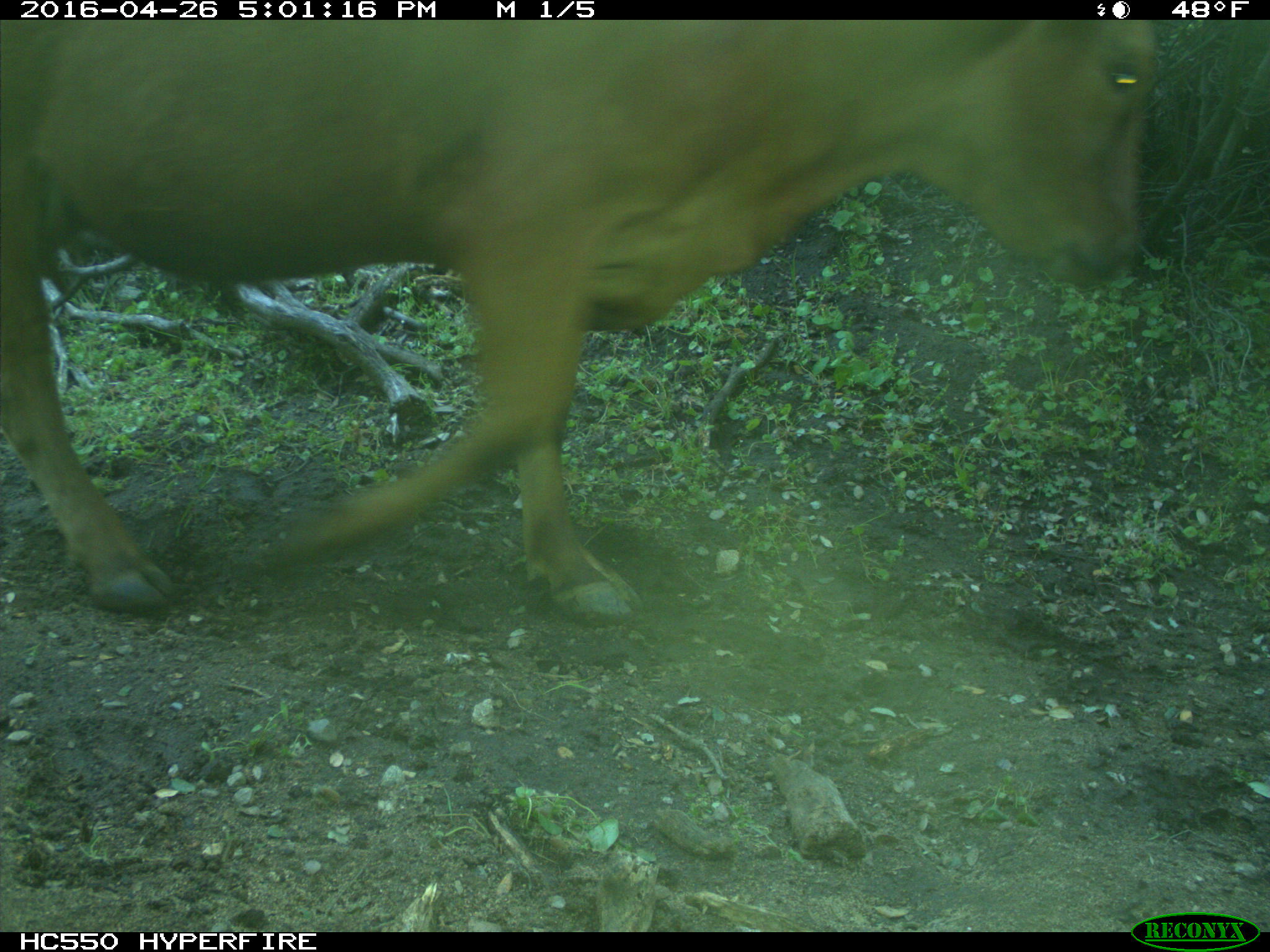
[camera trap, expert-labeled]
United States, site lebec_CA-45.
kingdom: Animalia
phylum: Chordata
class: Mammalia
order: Artiodactyla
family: Bovidae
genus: Bos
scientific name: Bos taurus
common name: domestic cow